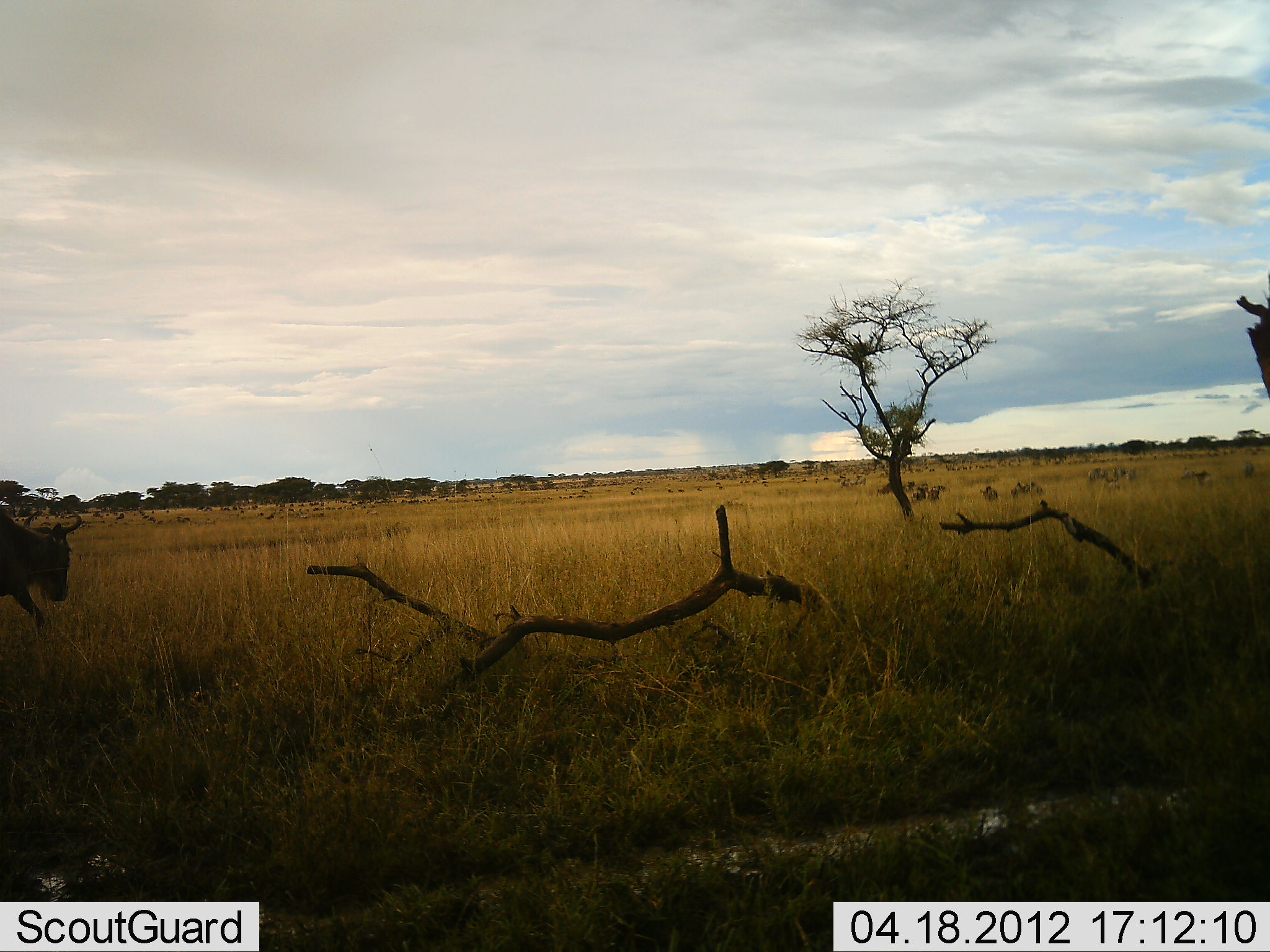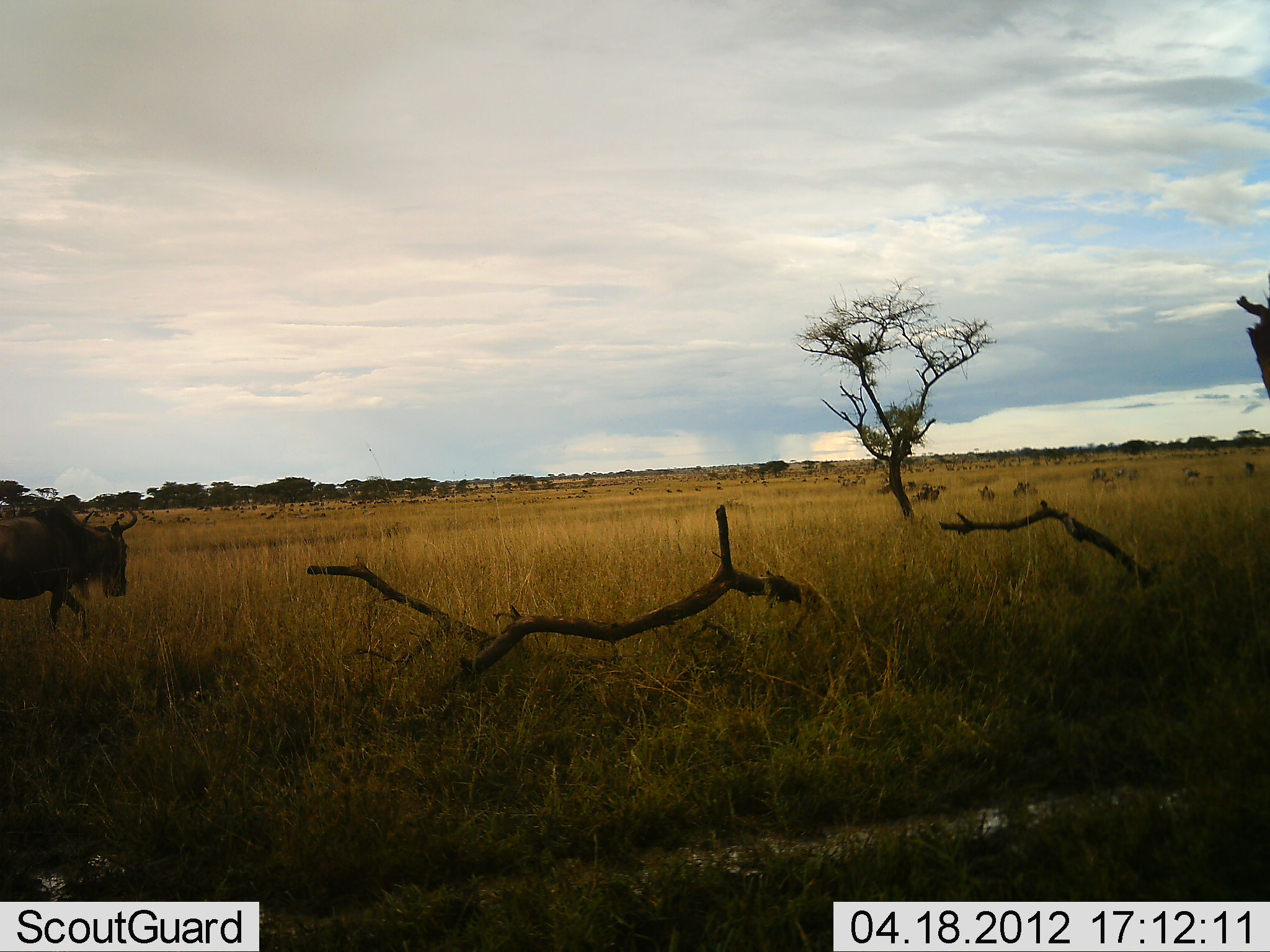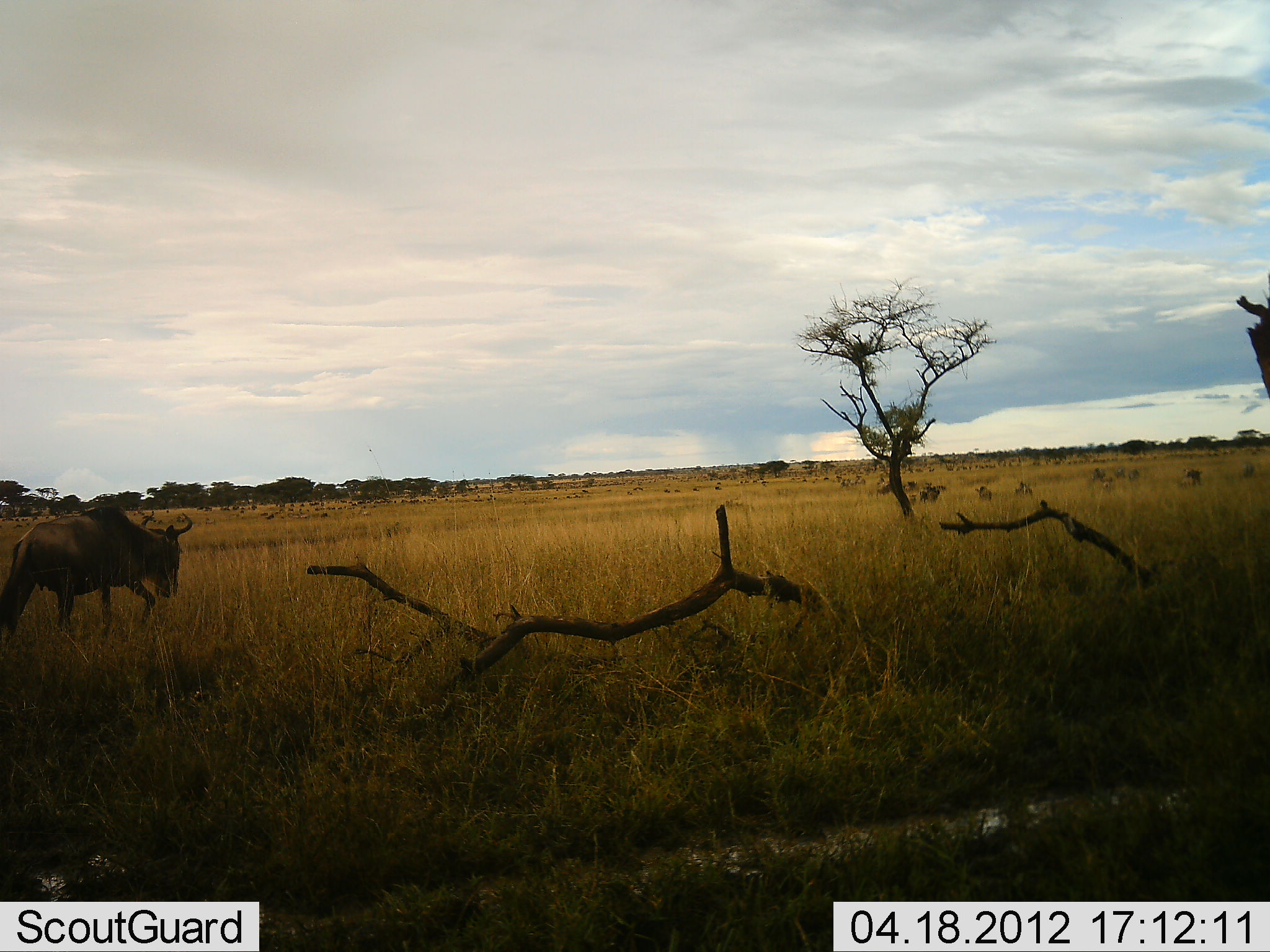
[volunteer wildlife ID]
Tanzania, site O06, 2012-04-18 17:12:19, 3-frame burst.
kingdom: Animalia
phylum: Chordata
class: Mammalia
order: Artiodactyla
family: Bovidae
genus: Connochaetes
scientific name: Connochaetes taurinus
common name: blue wildebeest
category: wildebeest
Wildebeest (blue wildebeest) (Connochaetes taurinus), count 1. Behavior (volunteer vote fractions): standing 4%, resting 0%, moving 96%, interacting 0%. Young present (vote fraction): 4%. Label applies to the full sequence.